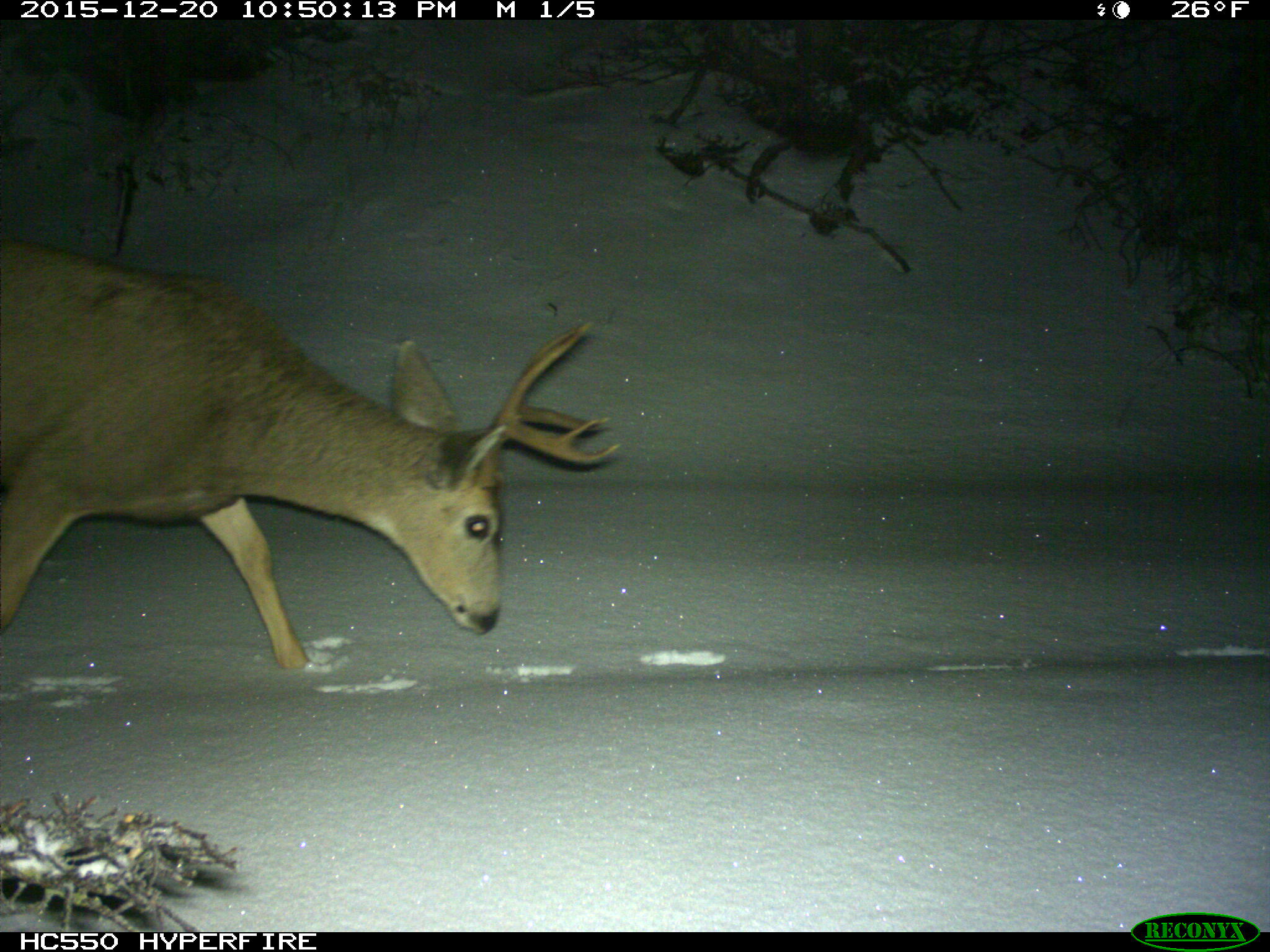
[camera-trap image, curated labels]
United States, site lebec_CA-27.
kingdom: Animalia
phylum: Chordata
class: Mammalia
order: Artiodactyla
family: Cervidae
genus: Odocoileus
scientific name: Odocoileus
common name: deer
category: unidentified deer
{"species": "unidentified deer (deer) (Odocoileus)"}